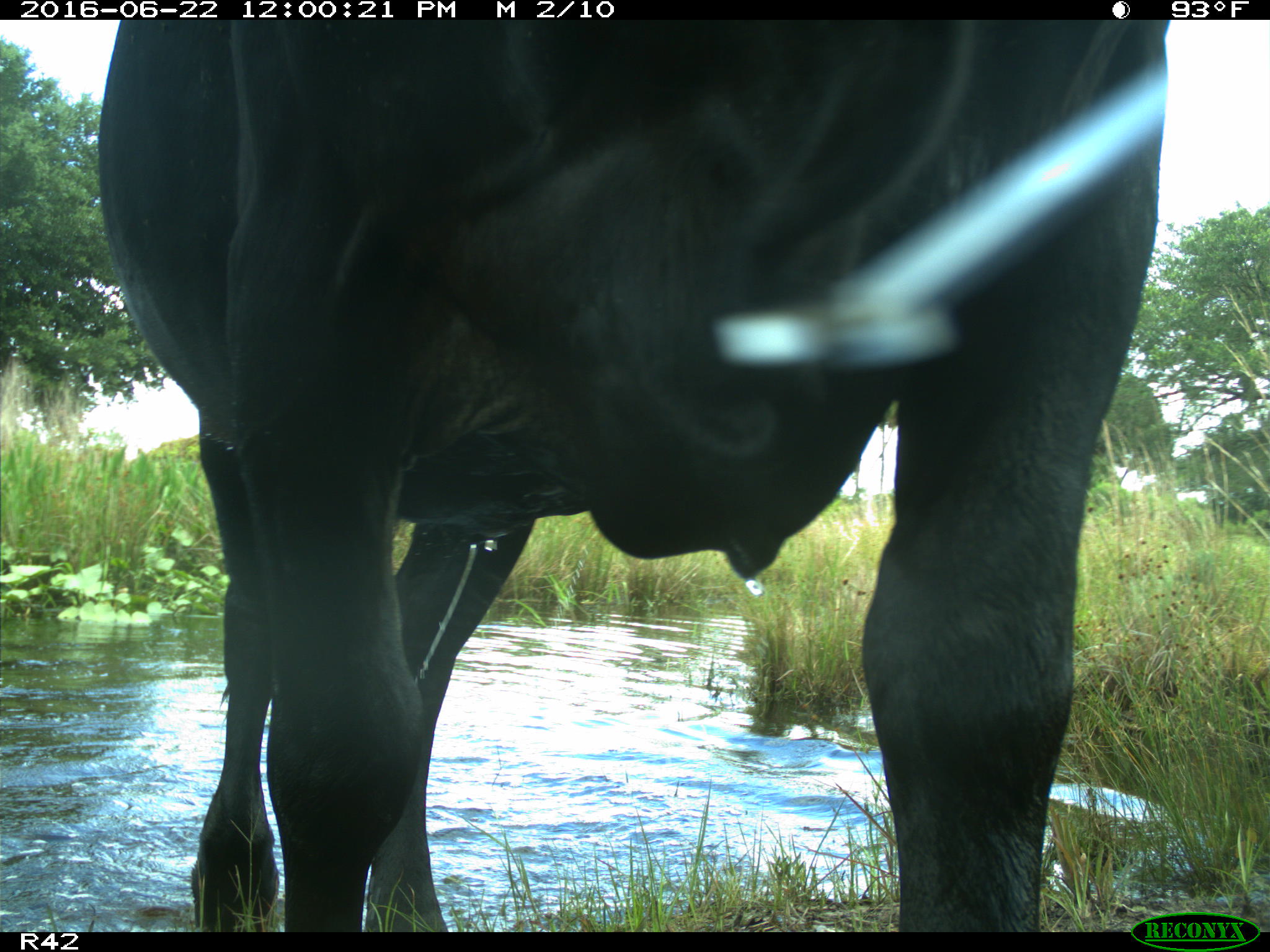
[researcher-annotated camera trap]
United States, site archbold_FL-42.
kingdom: Animalia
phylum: Chordata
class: Mammalia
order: Artiodactyla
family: Bovidae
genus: Bos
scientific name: Bos taurus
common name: domestic cow